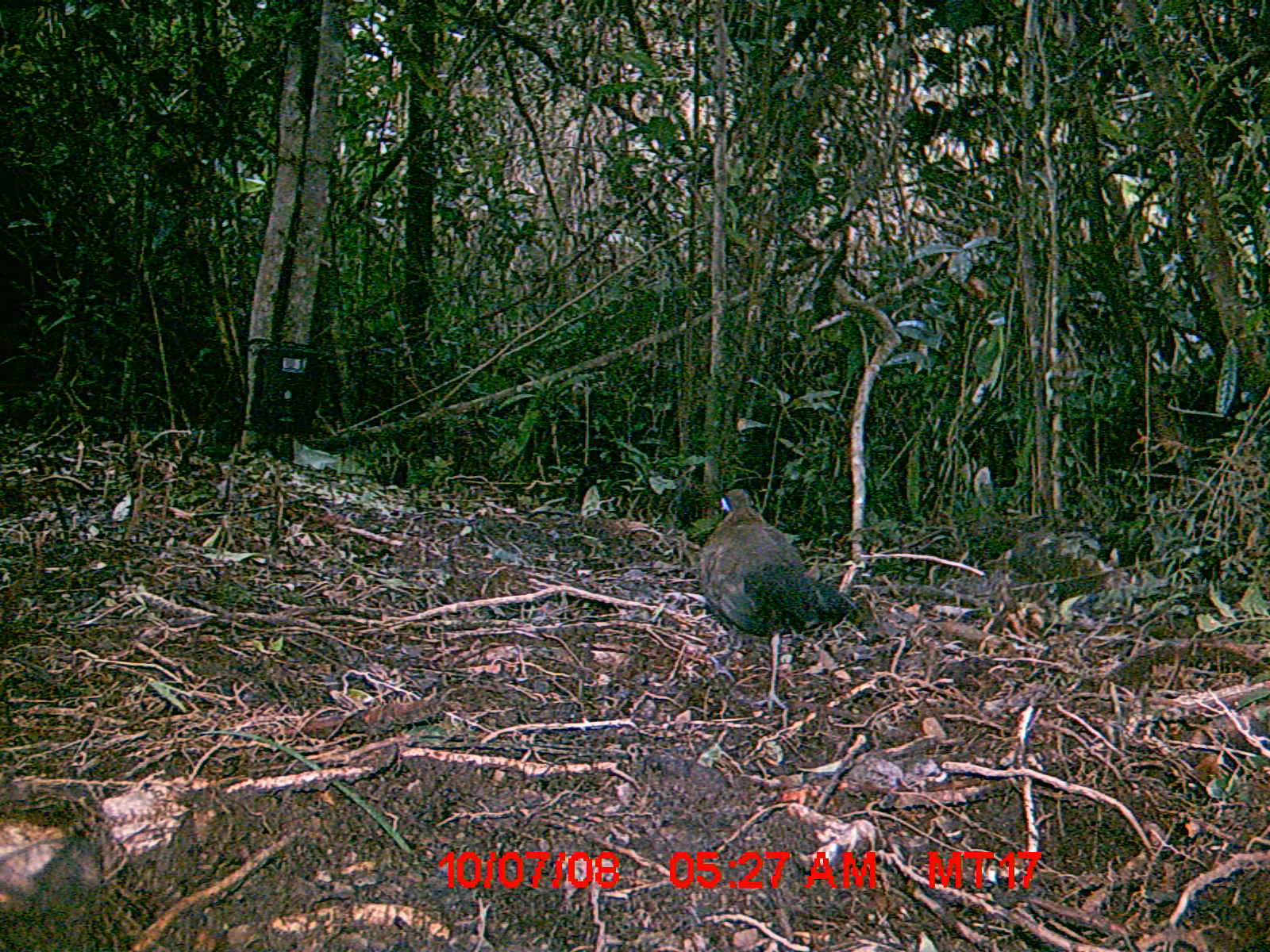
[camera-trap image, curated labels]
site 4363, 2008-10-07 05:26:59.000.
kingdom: Animalia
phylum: Chordata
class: Aves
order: Cuculiformes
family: Cuculidae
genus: Coua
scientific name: Coua serriana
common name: red-breasted coua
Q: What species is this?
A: Coua serriana (red-breasted coua).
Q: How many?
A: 1.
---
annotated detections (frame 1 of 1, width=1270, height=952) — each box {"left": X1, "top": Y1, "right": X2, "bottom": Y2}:
coua serriana: {"left": 695, "top": 487, "right": 860, "bottom": 715}